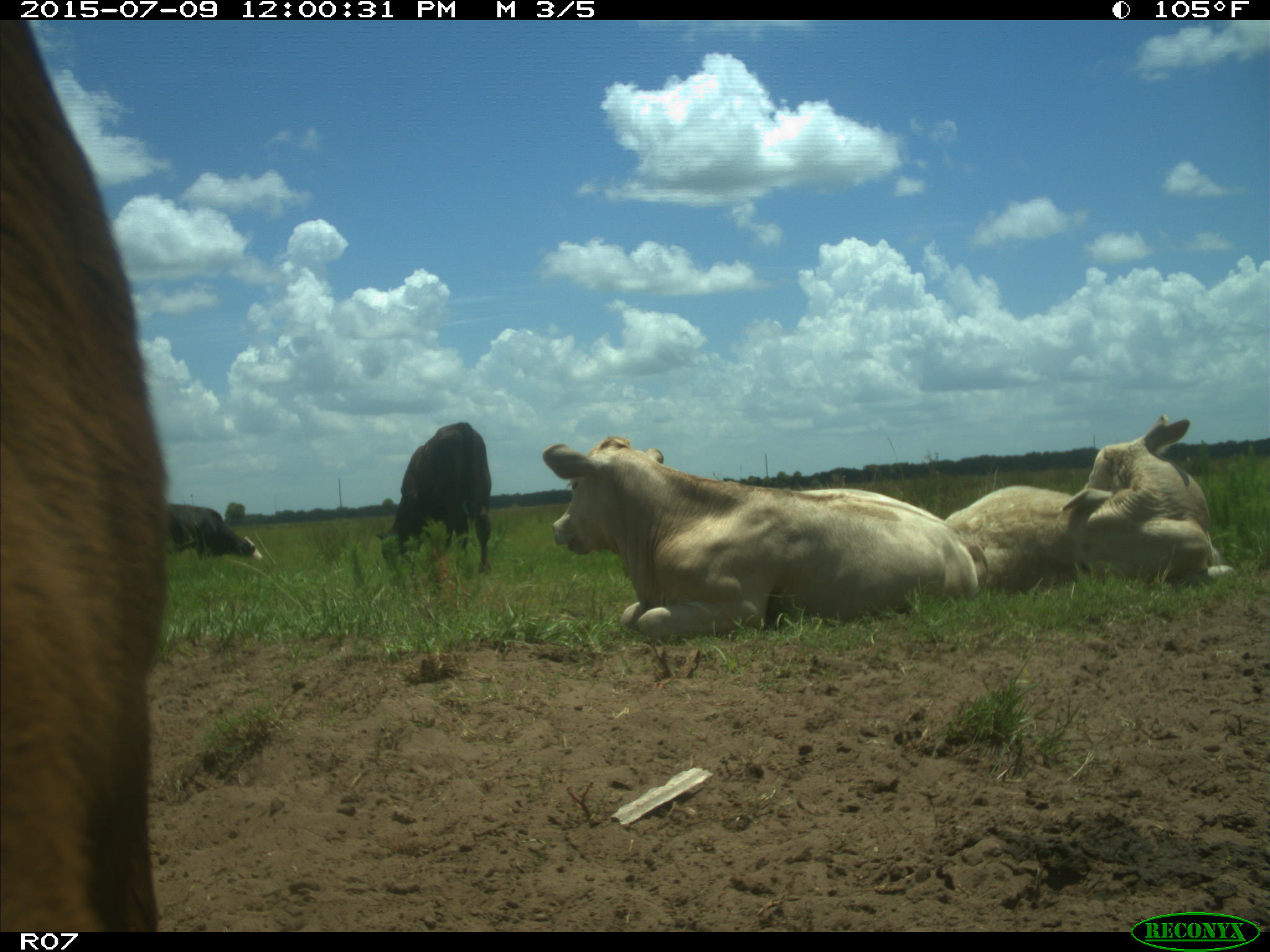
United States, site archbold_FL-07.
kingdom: Animalia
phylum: Chordata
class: Mammalia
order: Artiodactyla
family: Bovidae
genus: Bos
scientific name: Bos taurus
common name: domestic cow